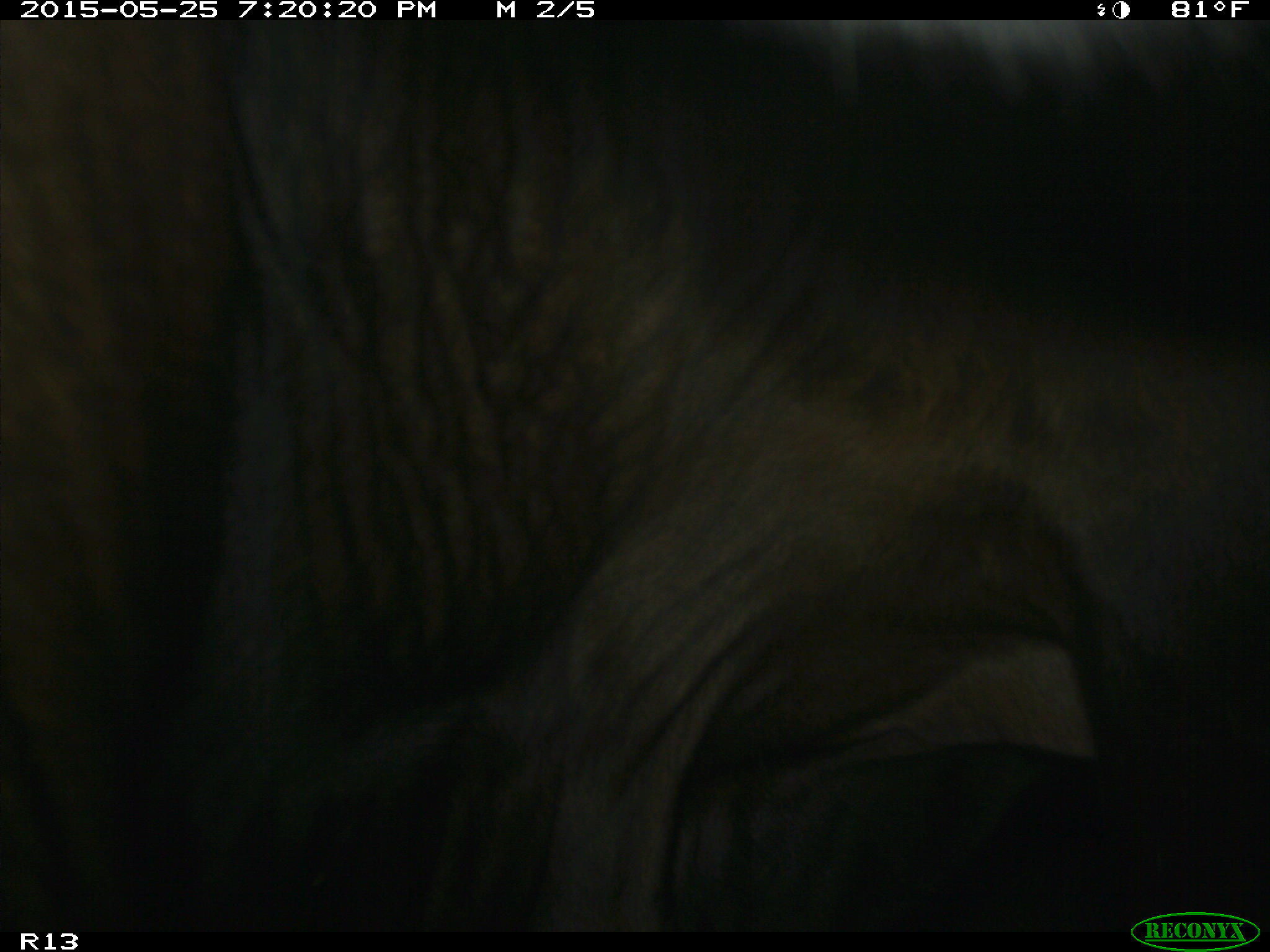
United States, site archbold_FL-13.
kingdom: Animalia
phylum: Chordata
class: Mammalia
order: Artiodactyla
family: Bovidae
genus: Bos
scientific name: Bos taurus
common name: domestic cow